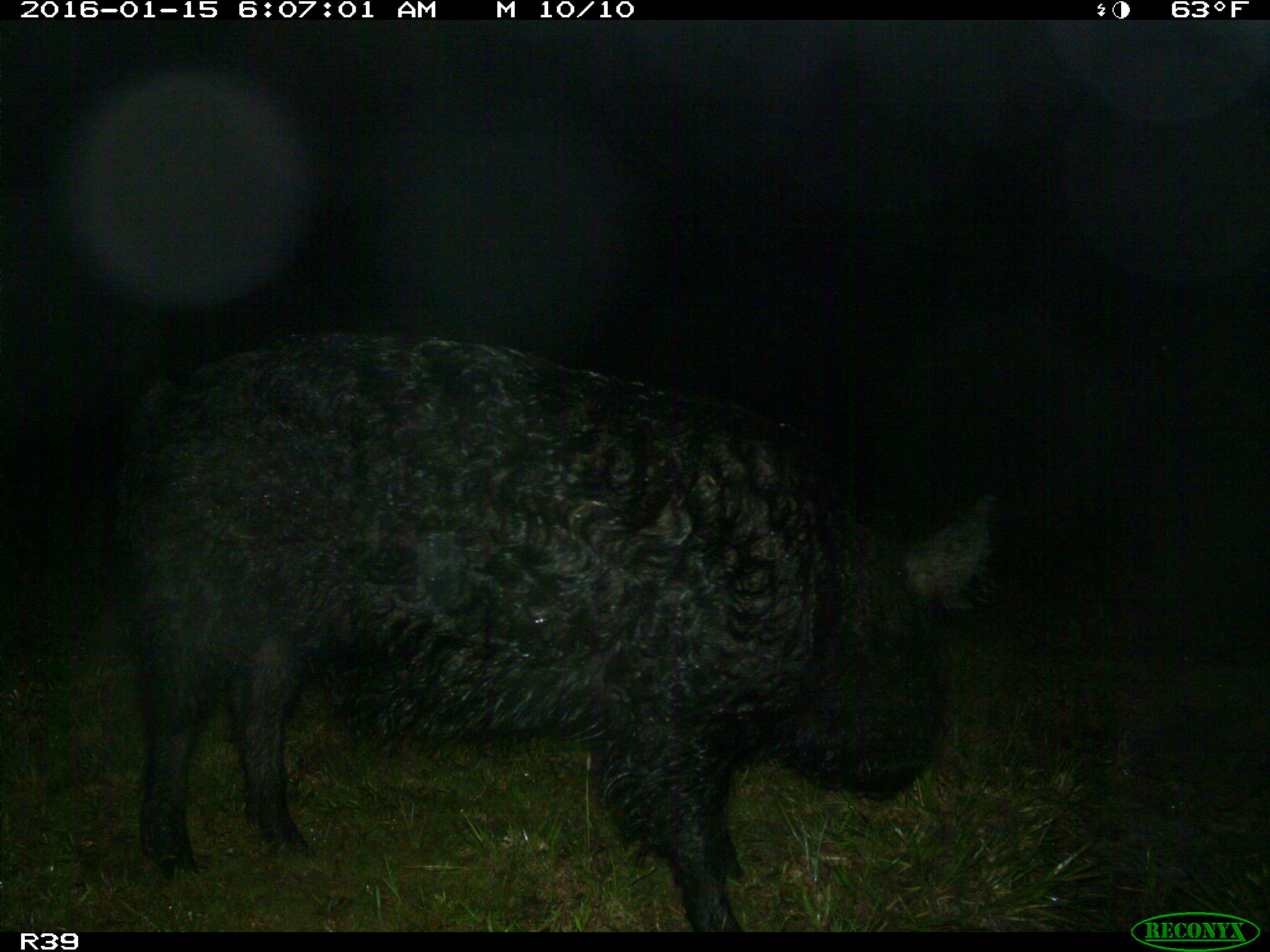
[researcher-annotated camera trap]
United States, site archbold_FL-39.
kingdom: Animalia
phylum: Chordata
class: Mammalia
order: Artiodactyla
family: Suidae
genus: Sus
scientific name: Sus scrofa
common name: wild boar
Sus scrofa (wild boar).